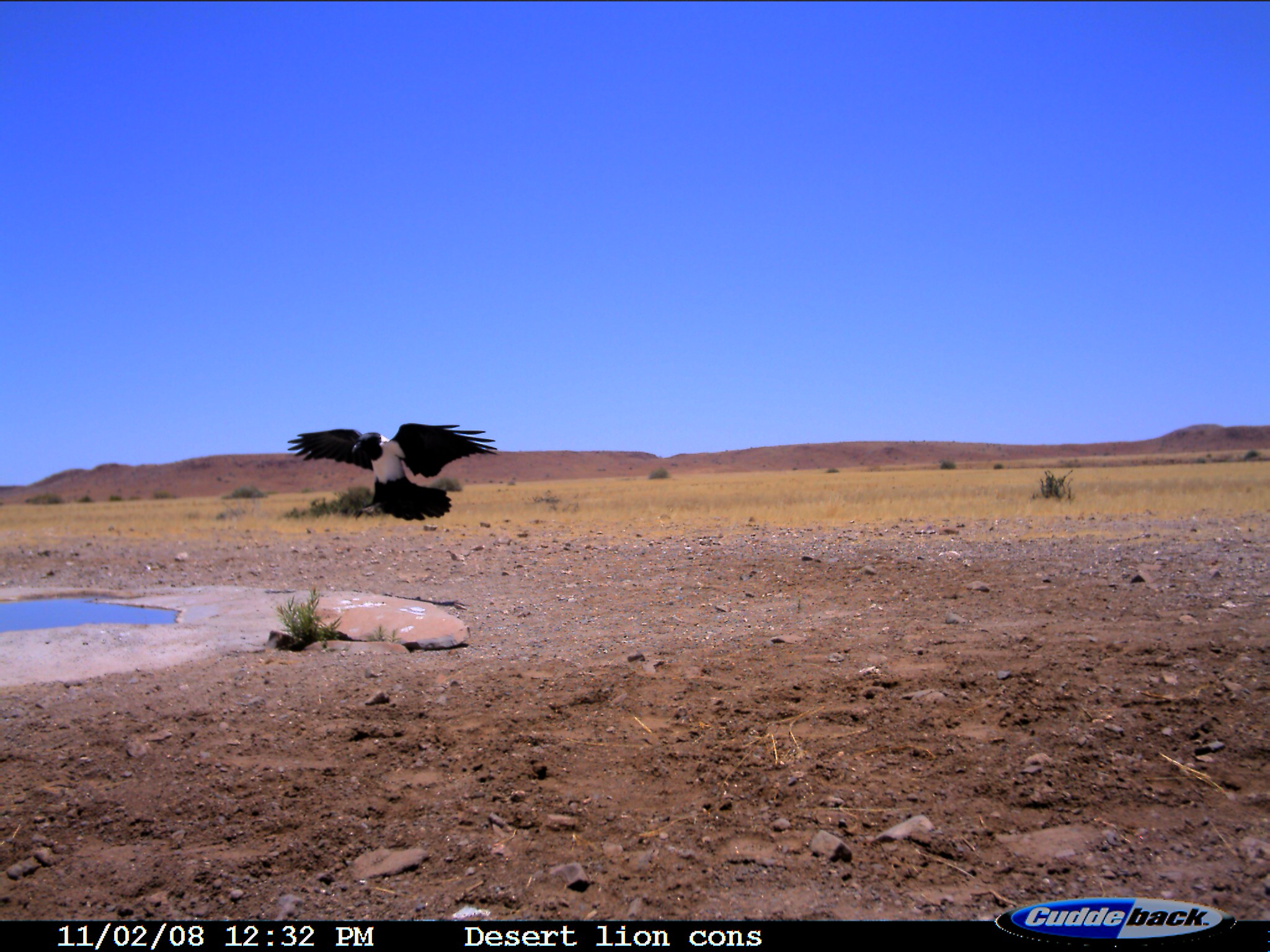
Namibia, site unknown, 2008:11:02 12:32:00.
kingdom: Animalia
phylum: Chordata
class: Aves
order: Passeriformes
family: Corvidae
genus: Corvus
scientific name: Corvus albus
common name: pied crow